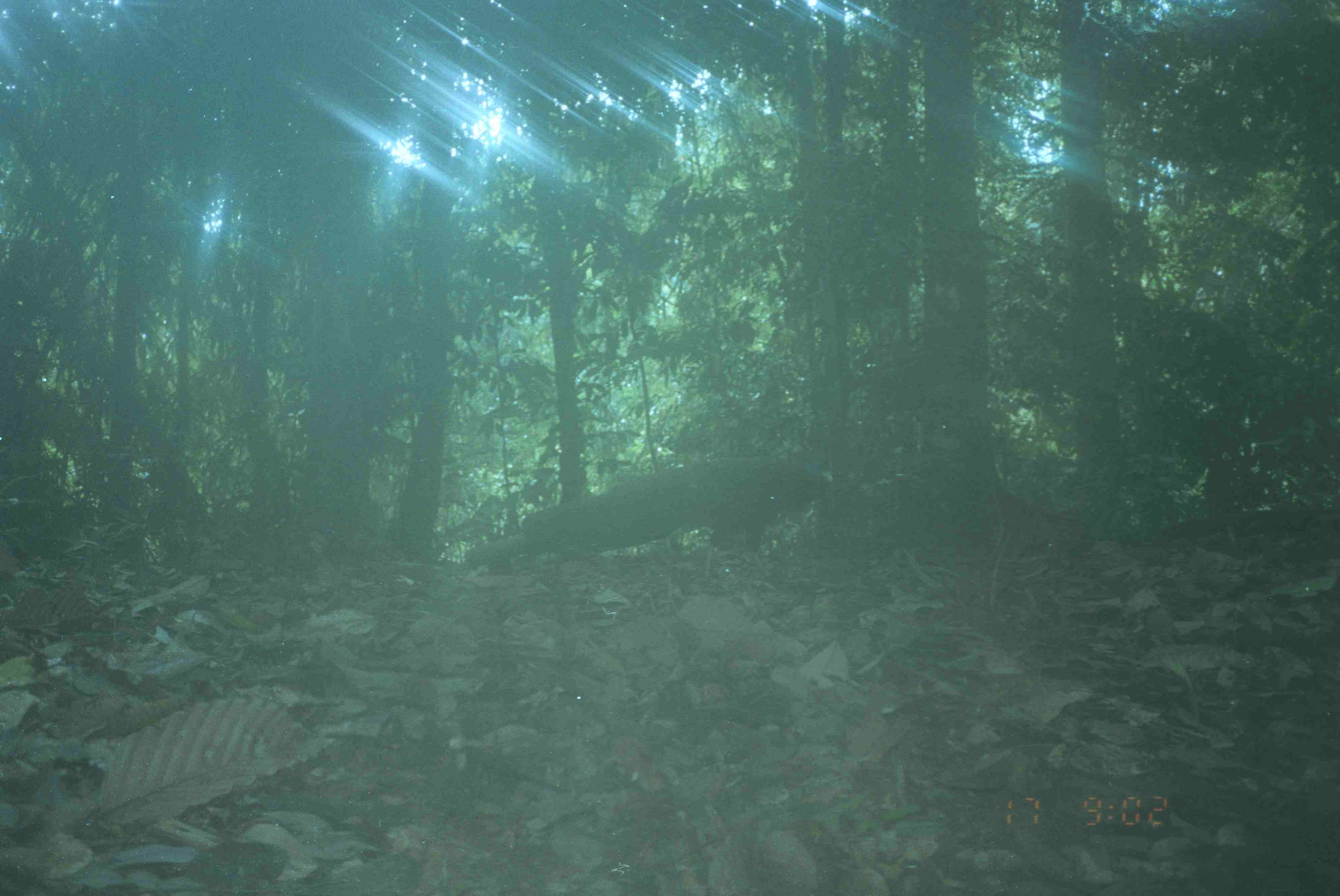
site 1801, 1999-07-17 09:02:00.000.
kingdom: Animalia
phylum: Chordata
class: Aves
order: Galliformes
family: Phasianidae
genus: Argusianus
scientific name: Argusianus argus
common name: great argus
Argusianus argus (great argus), count 1.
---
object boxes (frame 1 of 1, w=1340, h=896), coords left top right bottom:
argusianus argus: 513 451 833 589